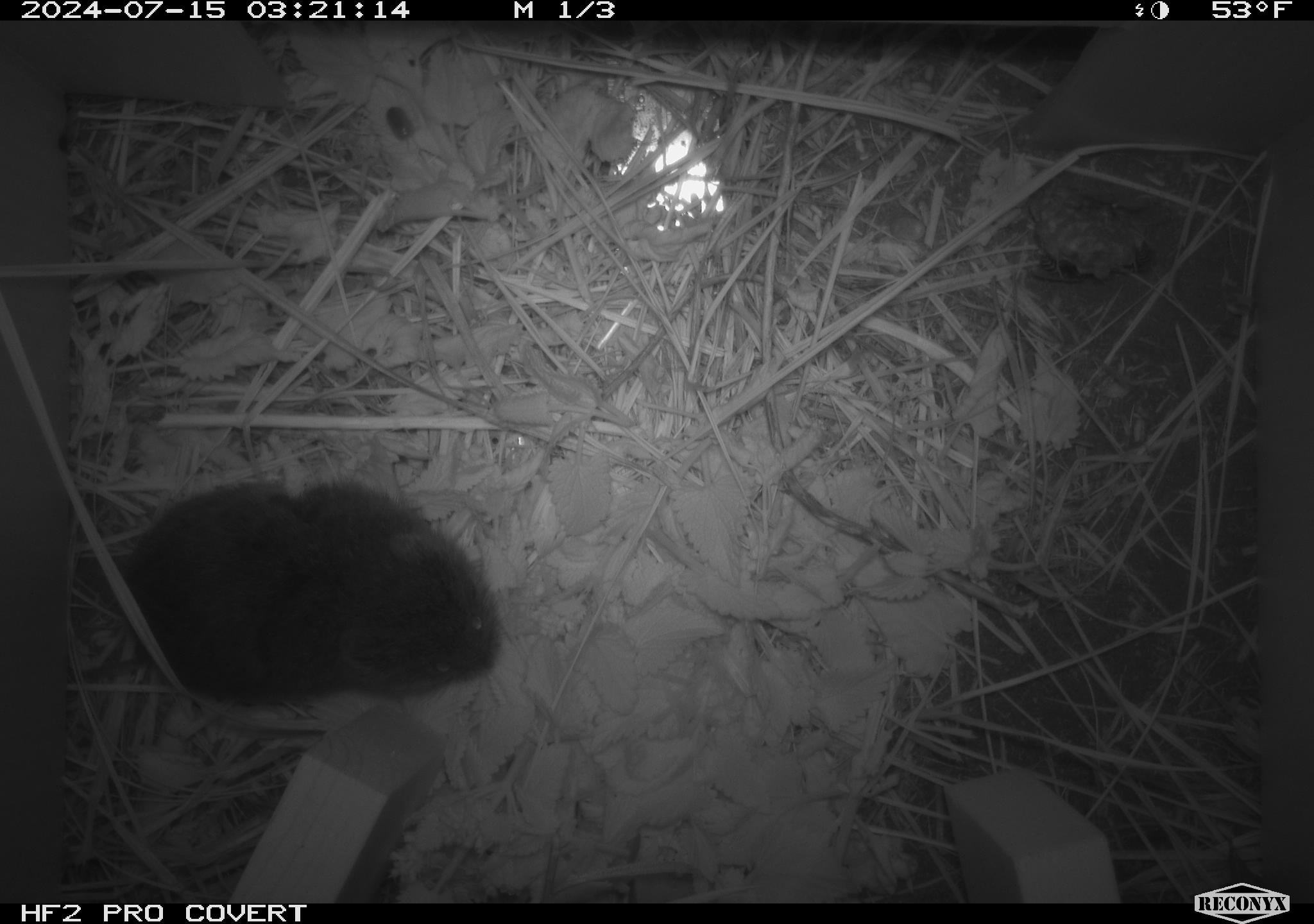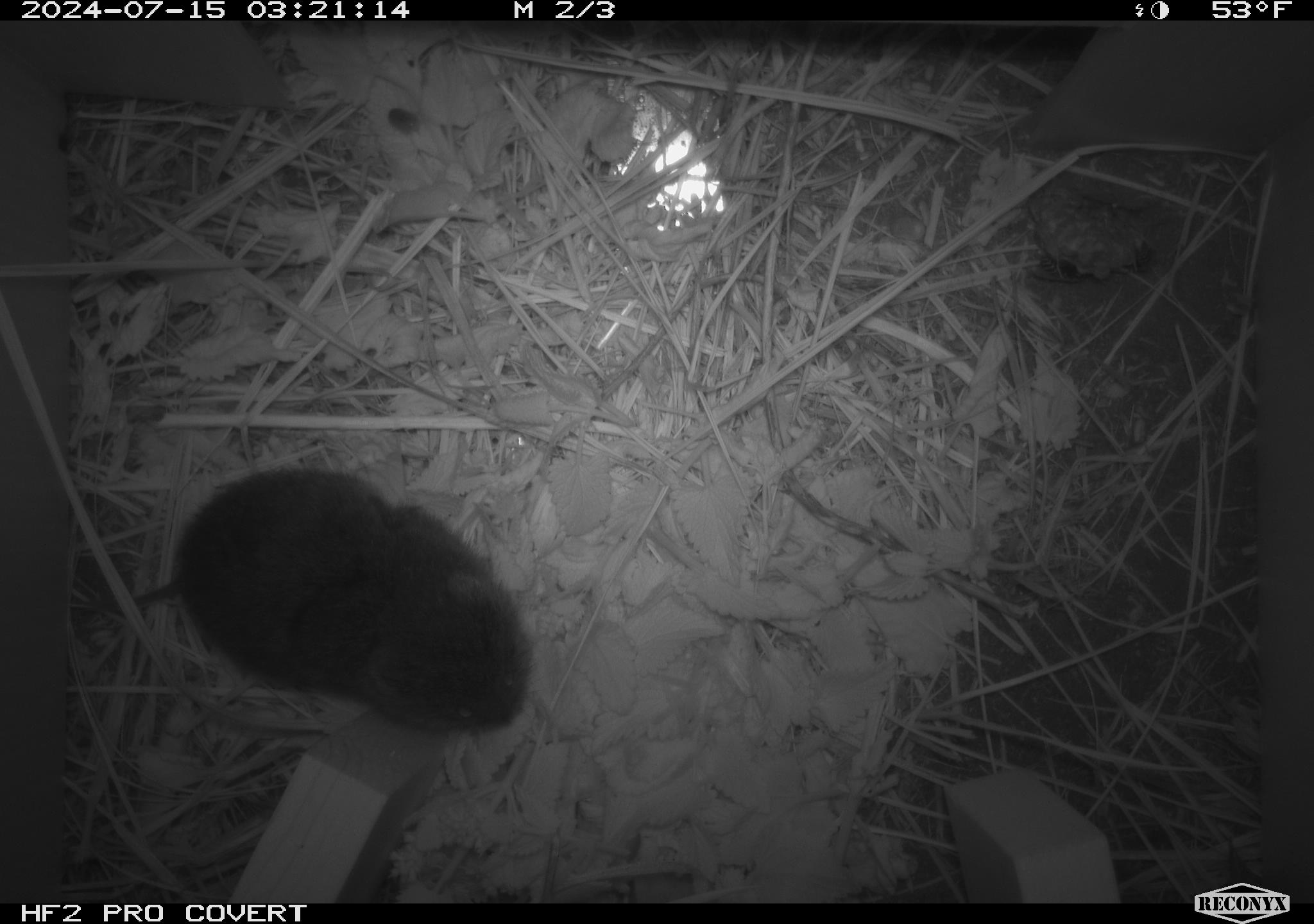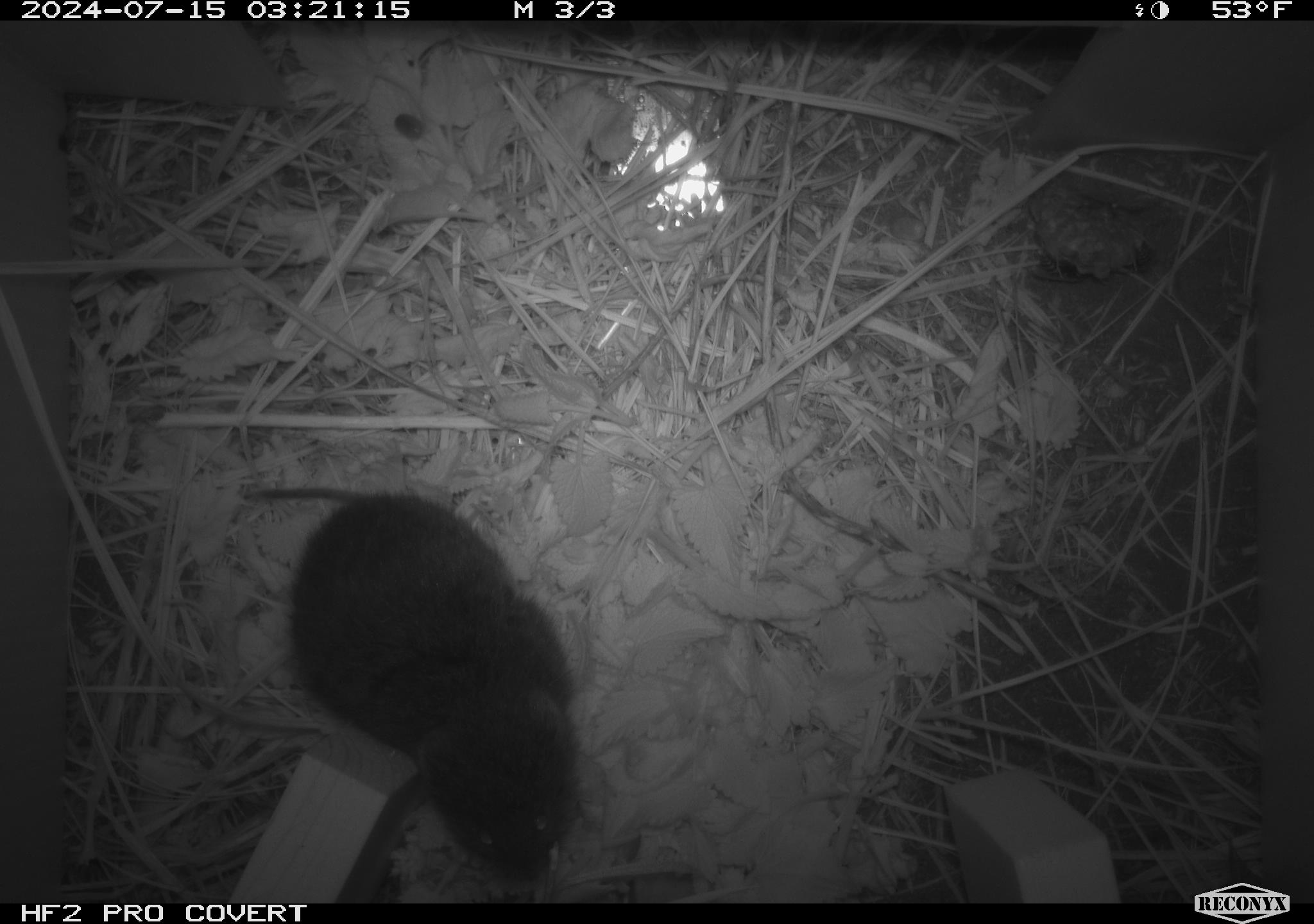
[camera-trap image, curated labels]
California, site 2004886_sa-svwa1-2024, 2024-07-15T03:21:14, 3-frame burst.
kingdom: Animalia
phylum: Arthropoda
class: Insecta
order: Hymenoptera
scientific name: Hymenoptera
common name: ants, bees, wasps, and sawflies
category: hymenoptera order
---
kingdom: Animalia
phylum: Chordata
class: Mammalia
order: Rodentia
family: Cricetidae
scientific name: Arvicolinae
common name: voles, lemmings, and muskrats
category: arvicolinae subfamily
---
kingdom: Animalia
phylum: Arthropoda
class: Malacostraca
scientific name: Malacostraca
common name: amphipods, crabs, isopods, krill, lobsters and shrimps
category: malacostracan